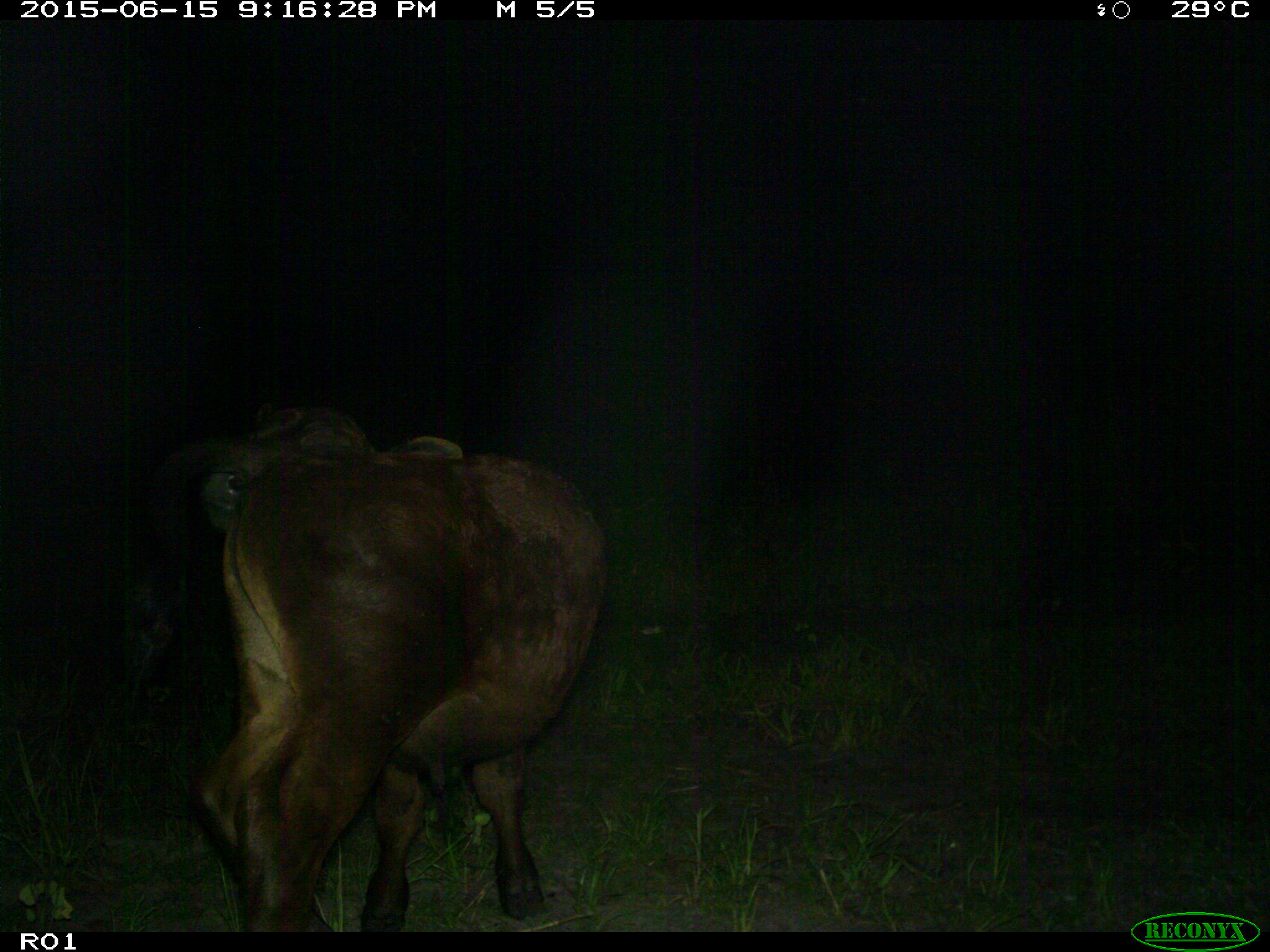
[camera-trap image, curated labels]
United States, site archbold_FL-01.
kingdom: Animalia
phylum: Chordata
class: Mammalia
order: Artiodactyla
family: Bovidae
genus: Bos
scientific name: Bos taurus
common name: domestic cow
Bos taurus (domestic cow).